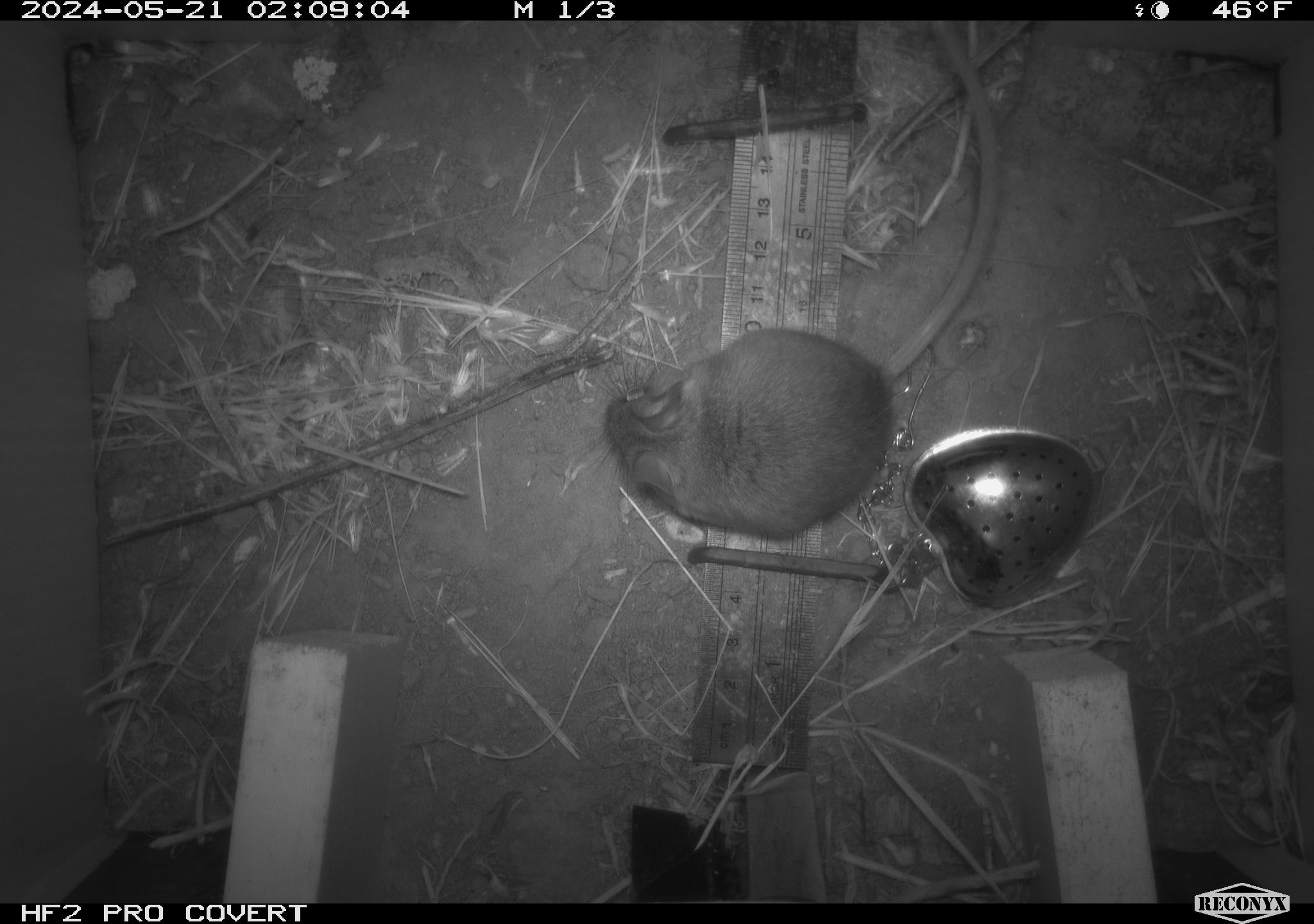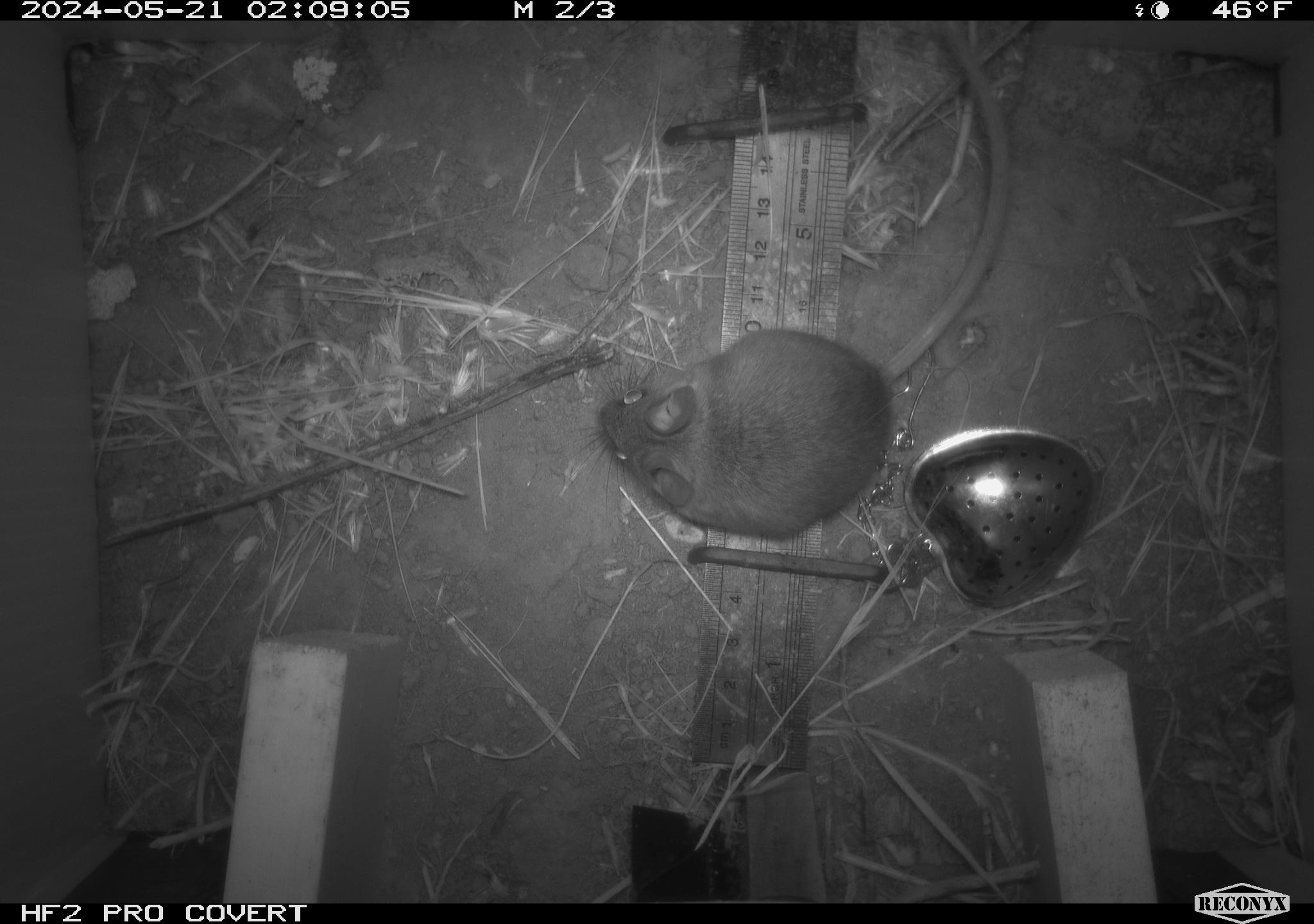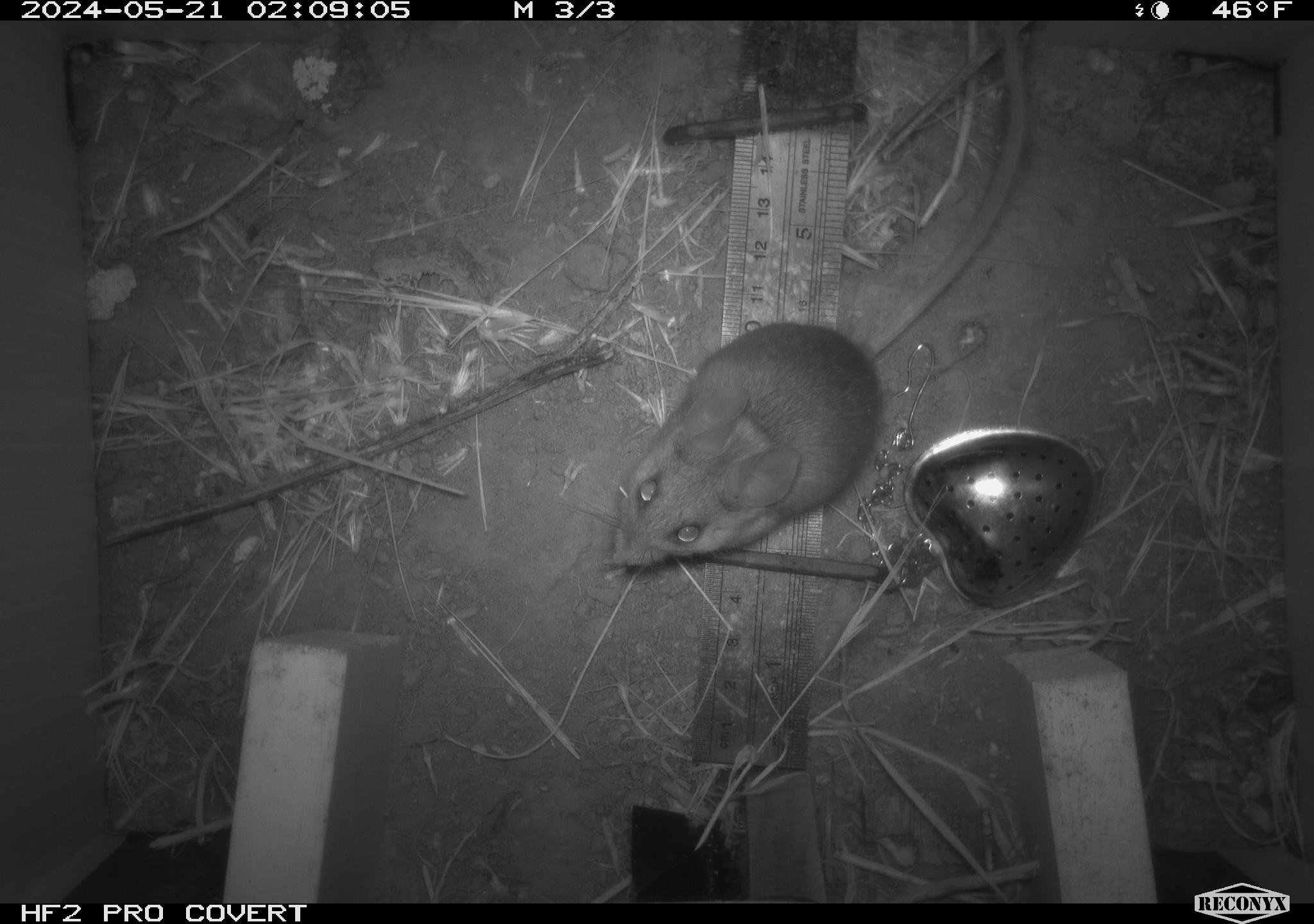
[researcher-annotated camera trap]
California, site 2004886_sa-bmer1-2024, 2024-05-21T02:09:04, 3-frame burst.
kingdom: Animalia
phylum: Chordata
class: Mammalia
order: Rodentia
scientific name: Rodentia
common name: mouse species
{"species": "mouse species (Rodentia)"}